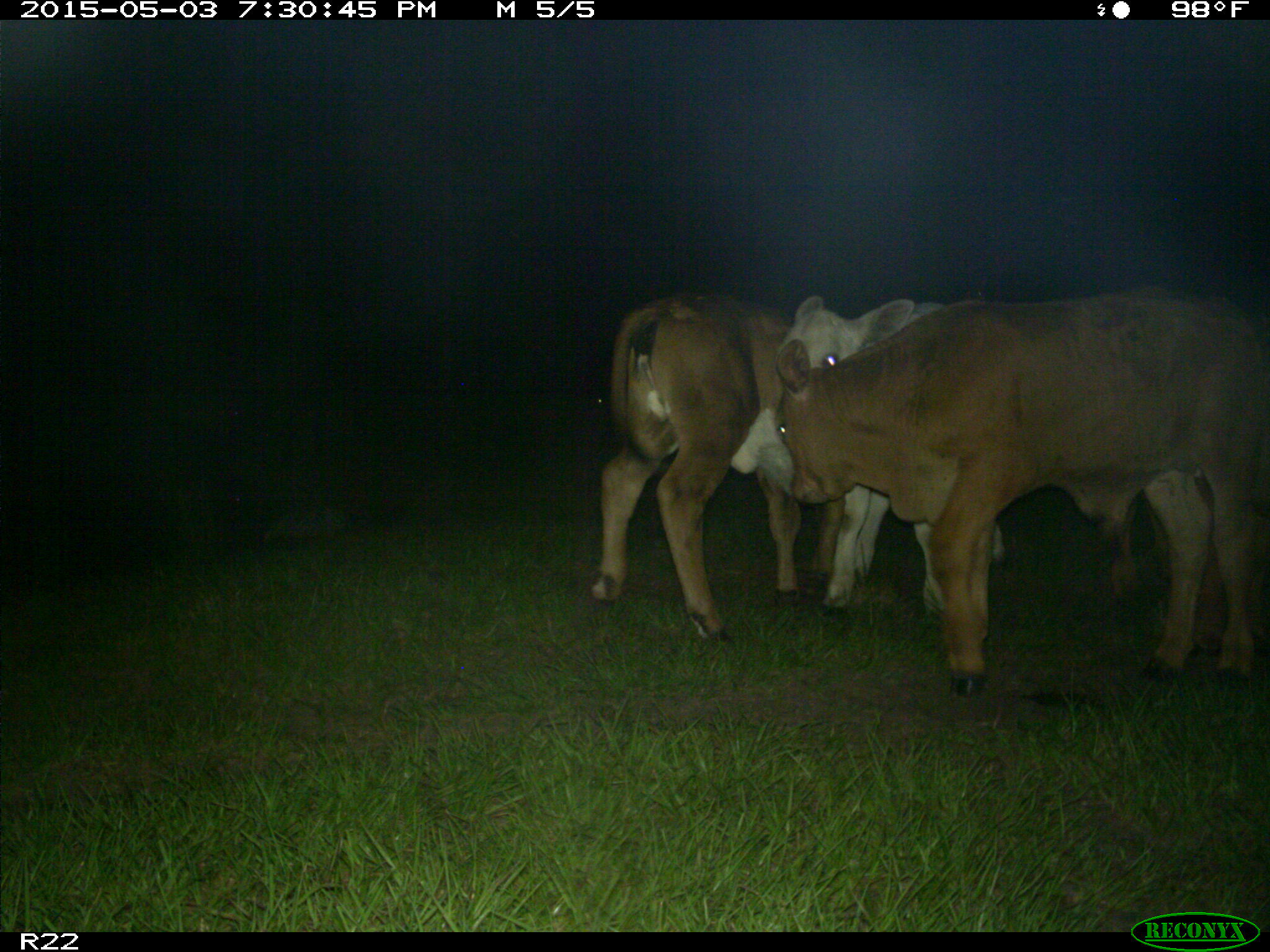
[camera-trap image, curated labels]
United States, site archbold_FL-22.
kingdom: Animalia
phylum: Chordata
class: Mammalia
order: Artiodactyla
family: Bovidae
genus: Bos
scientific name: Bos taurus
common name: domestic cow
Bos taurus (domestic cow).